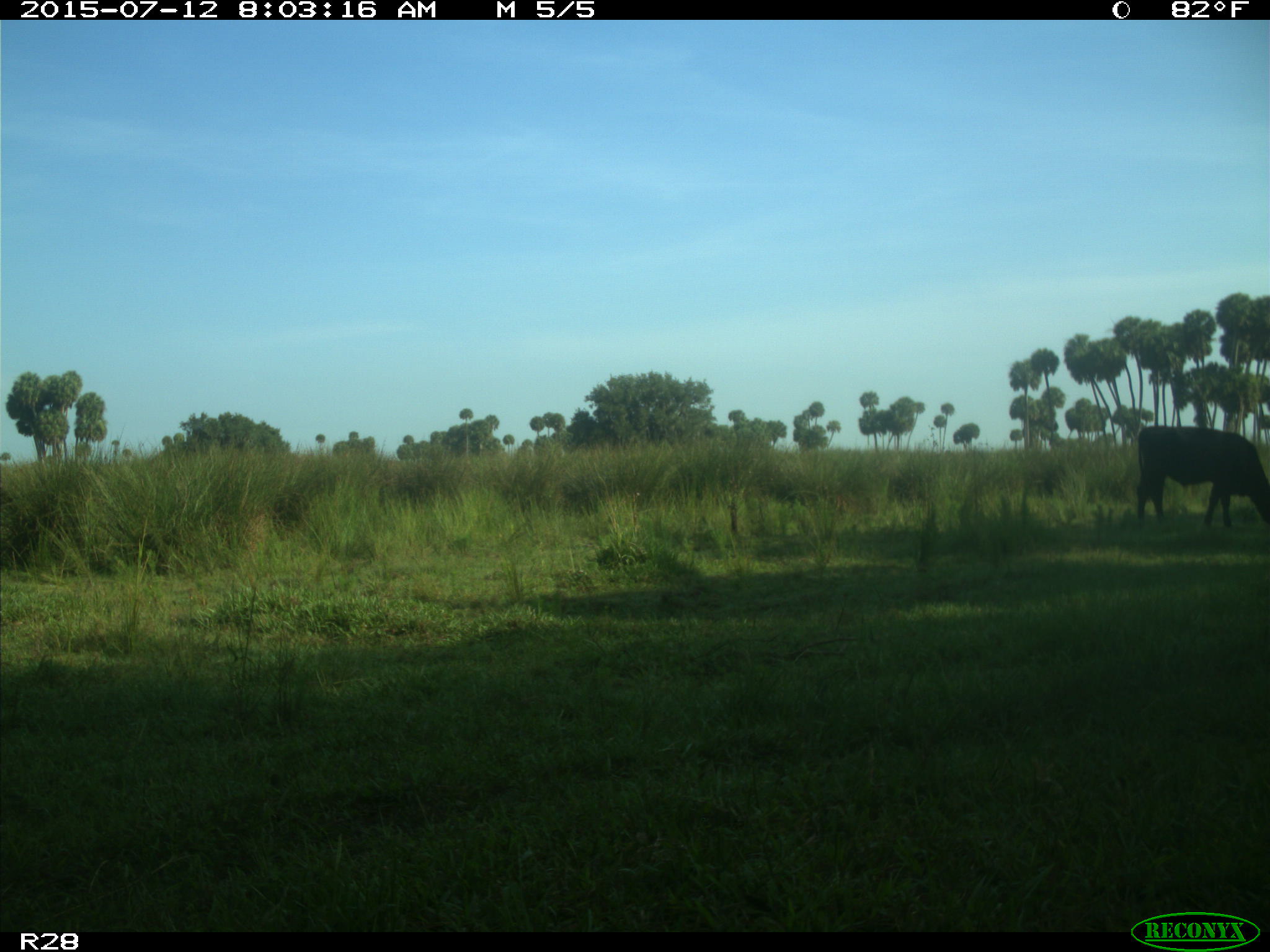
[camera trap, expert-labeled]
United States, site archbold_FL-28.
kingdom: Animalia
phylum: Chordata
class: Mammalia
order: Artiodactyla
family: Bovidae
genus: Bos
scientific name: Bos taurus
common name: domestic cow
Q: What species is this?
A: Bos taurus (domestic cow).